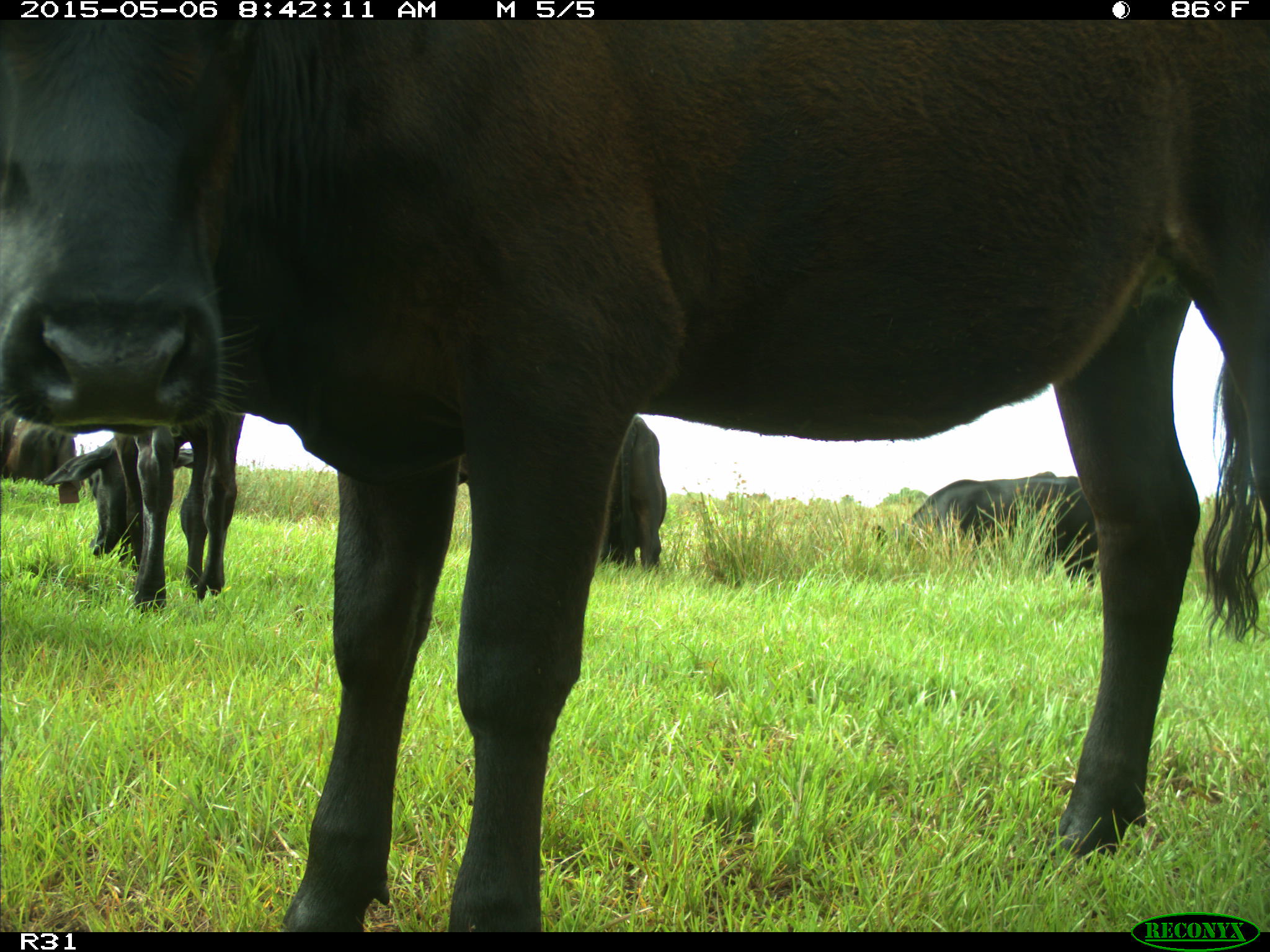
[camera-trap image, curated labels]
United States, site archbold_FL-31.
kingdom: Animalia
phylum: Chordata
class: Mammalia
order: Artiodactyla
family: Bovidae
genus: Bos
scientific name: Bos taurus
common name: domestic cow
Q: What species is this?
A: Bos taurus (domestic cow).